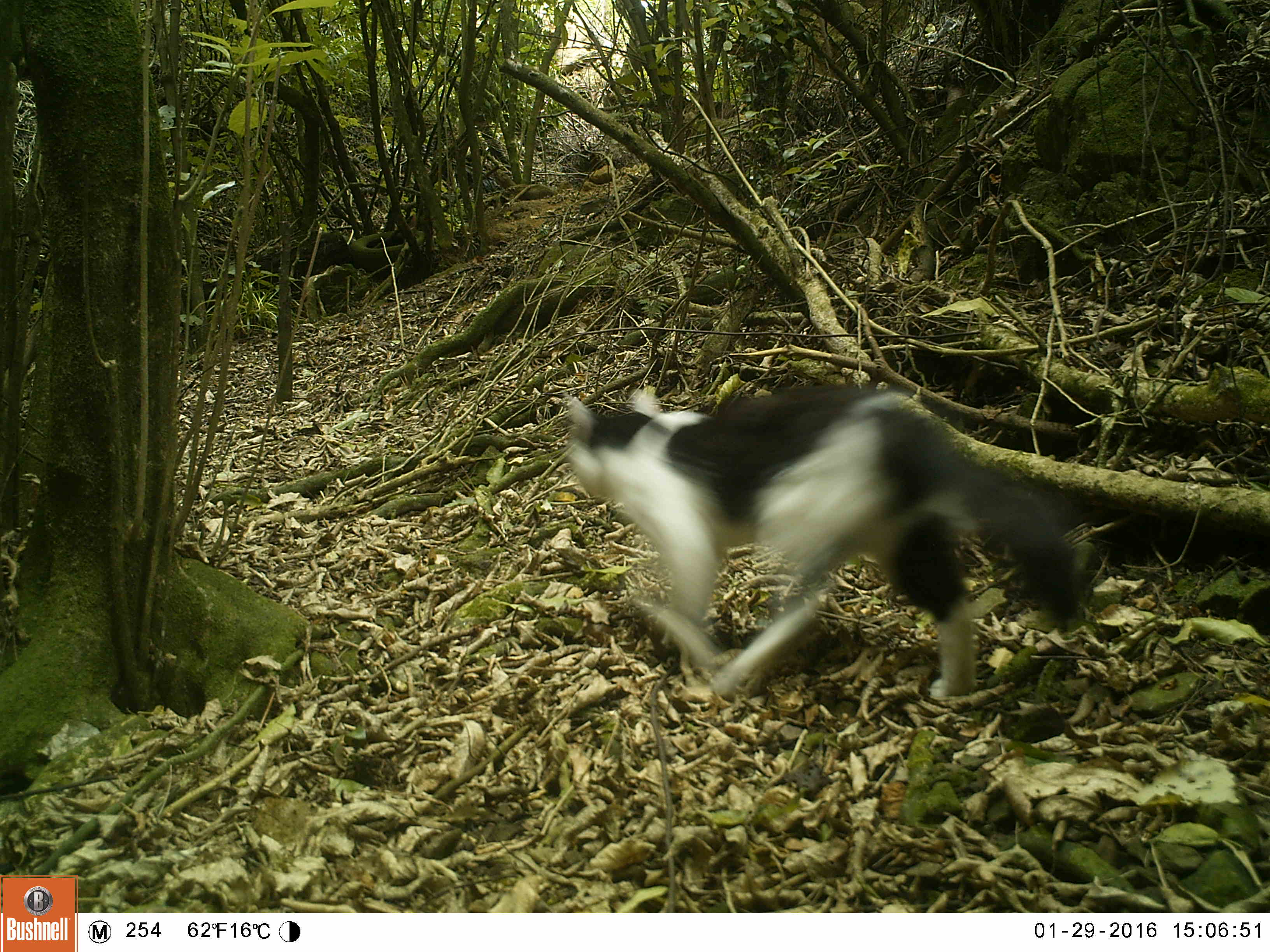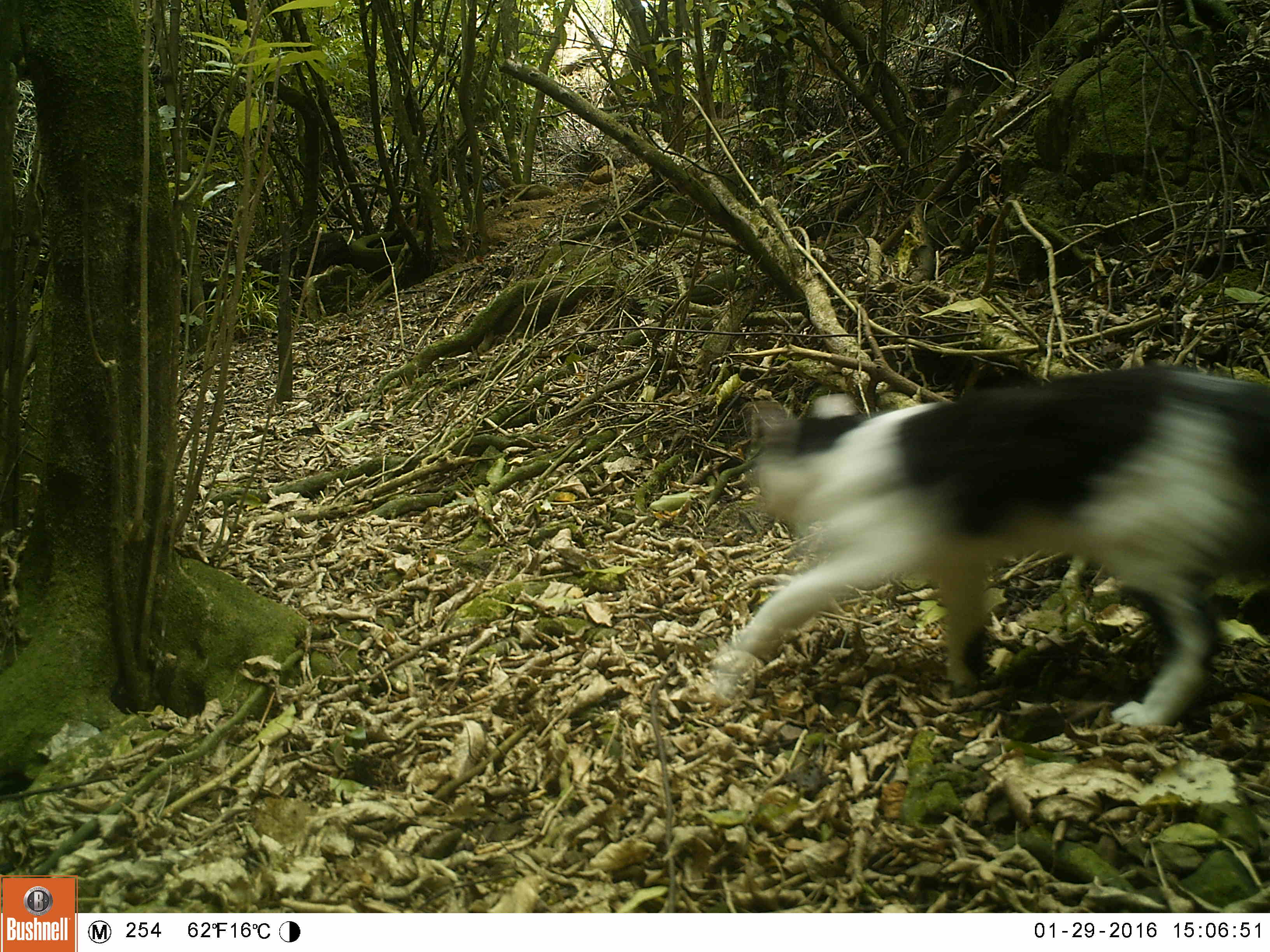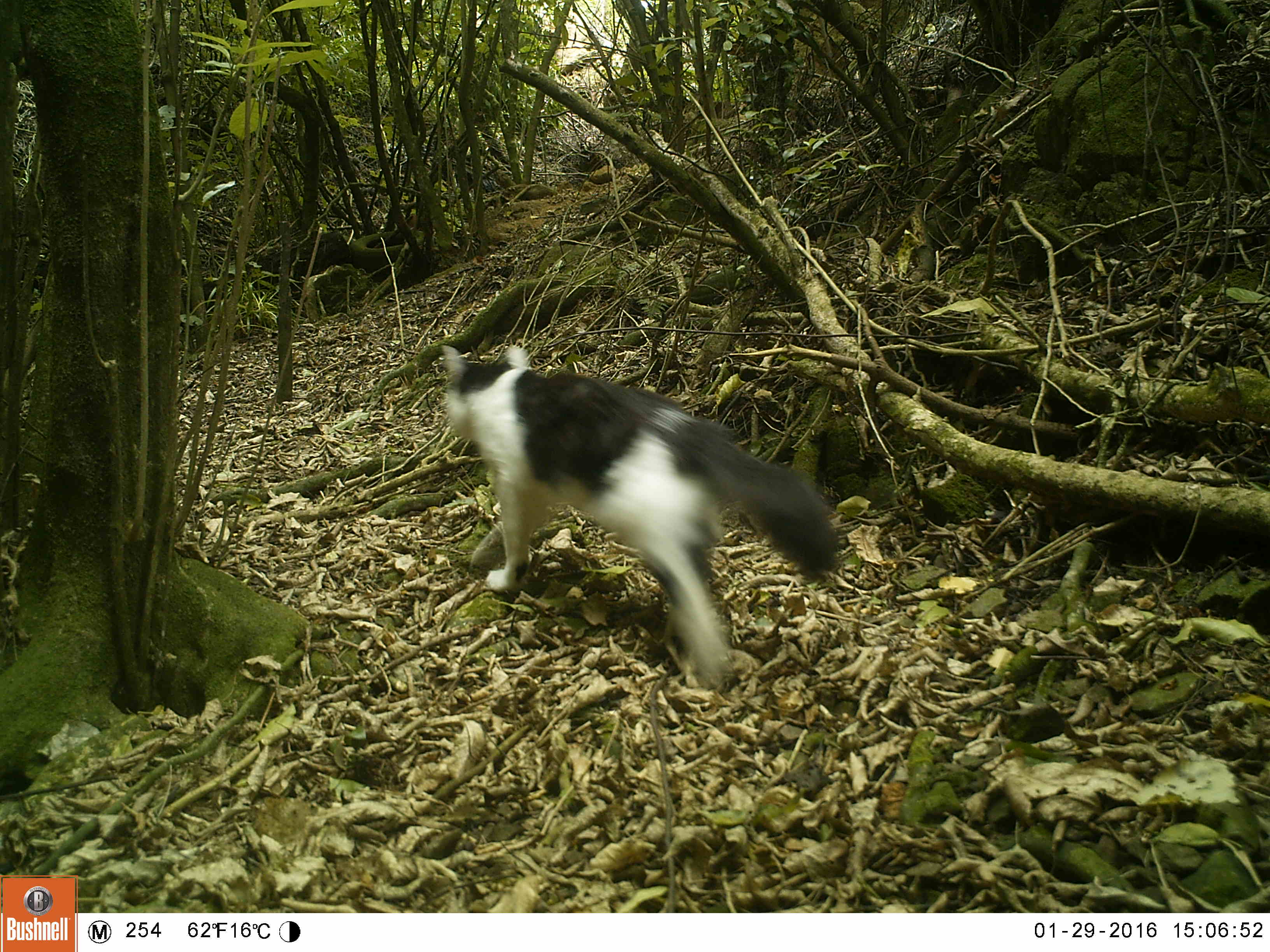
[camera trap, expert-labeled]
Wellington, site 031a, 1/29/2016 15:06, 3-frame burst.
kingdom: Animalia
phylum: Chordata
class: Mammalia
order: Carnivora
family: Felidae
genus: Felis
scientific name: Felis catus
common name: cat